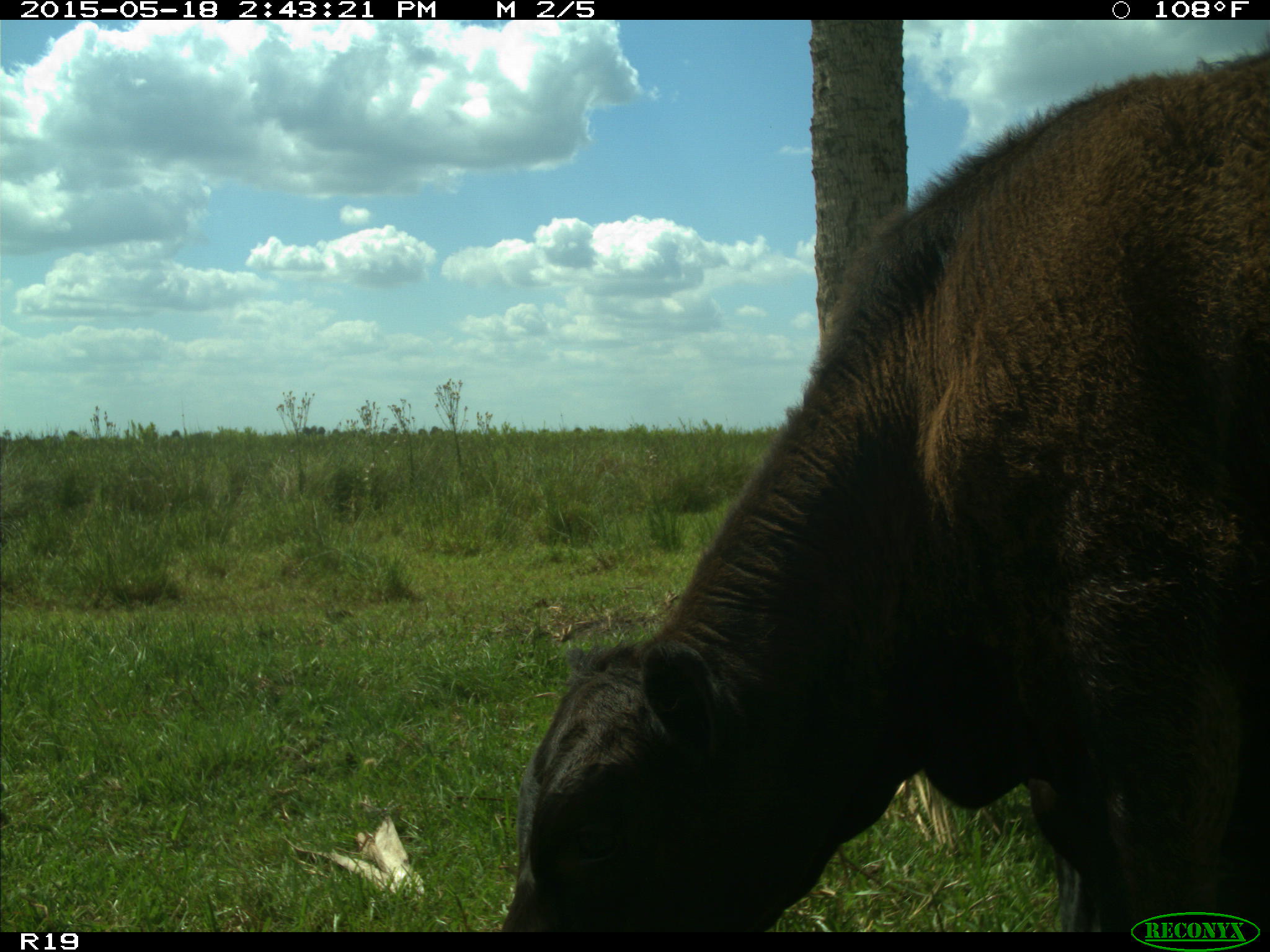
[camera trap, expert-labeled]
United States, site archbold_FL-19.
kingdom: Animalia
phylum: Chordata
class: Mammalia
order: Artiodactyla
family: Bovidae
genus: Bos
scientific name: Bos taurus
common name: domestic cow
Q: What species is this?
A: Bos taurus (domestic cow).